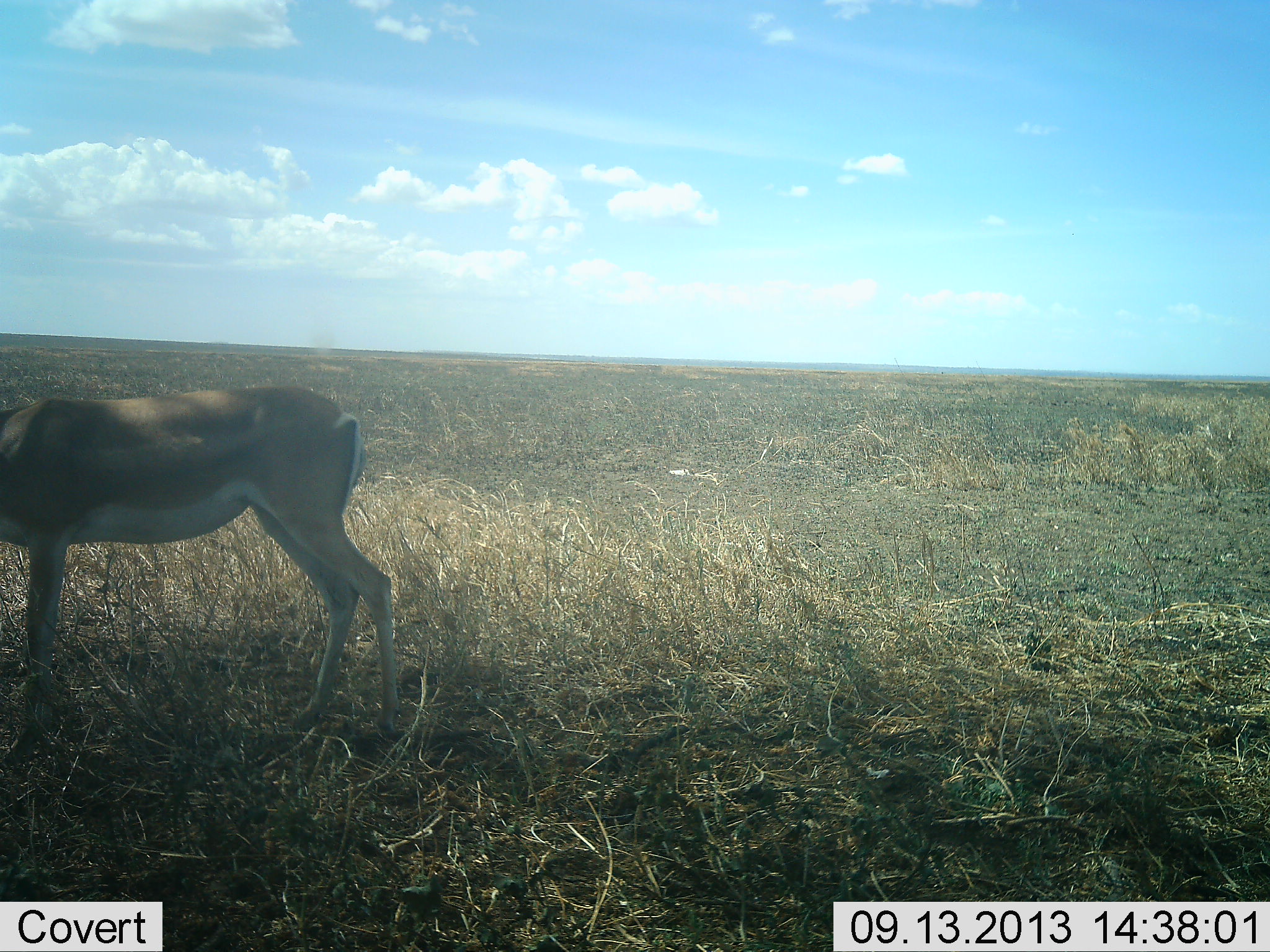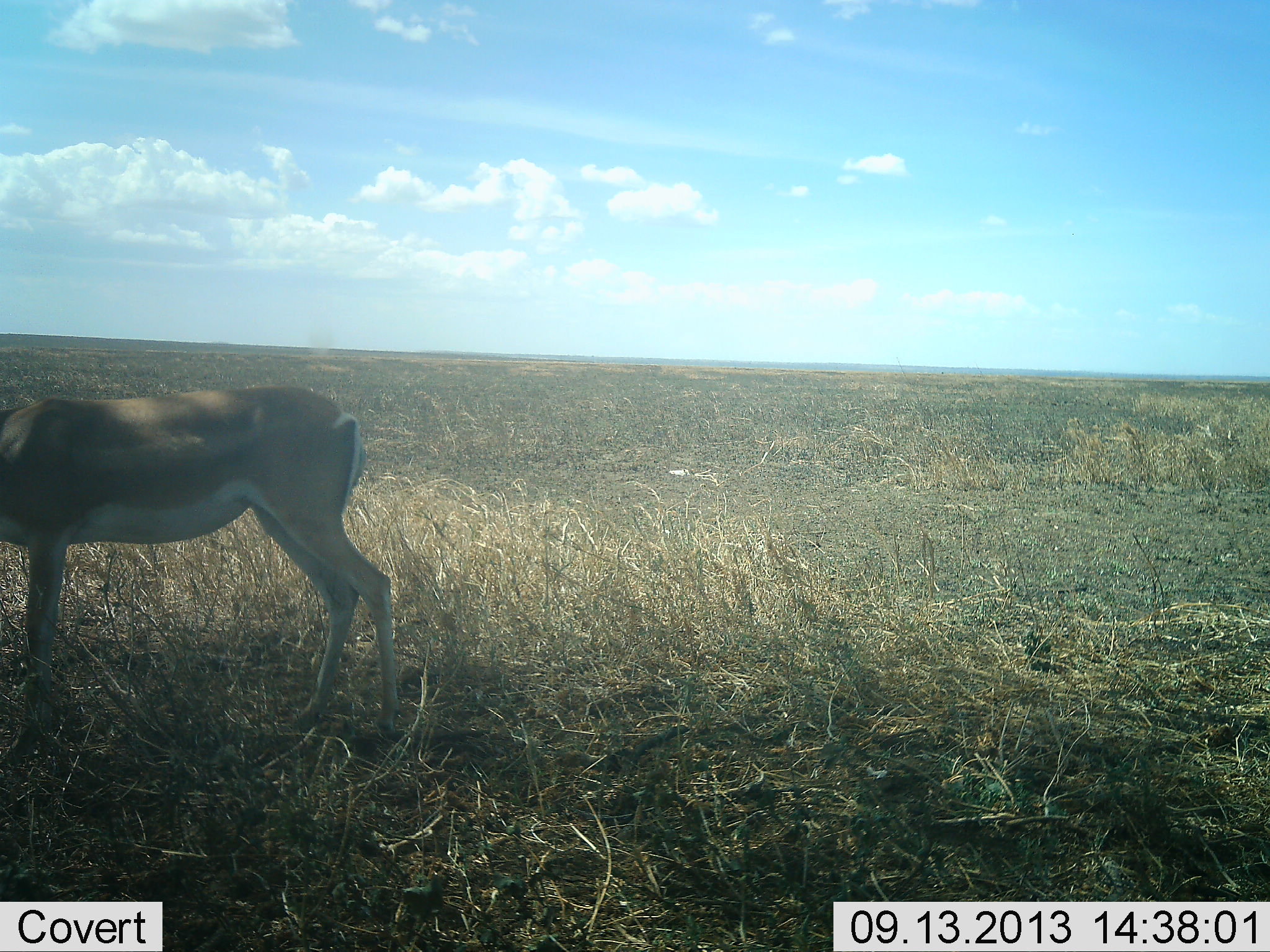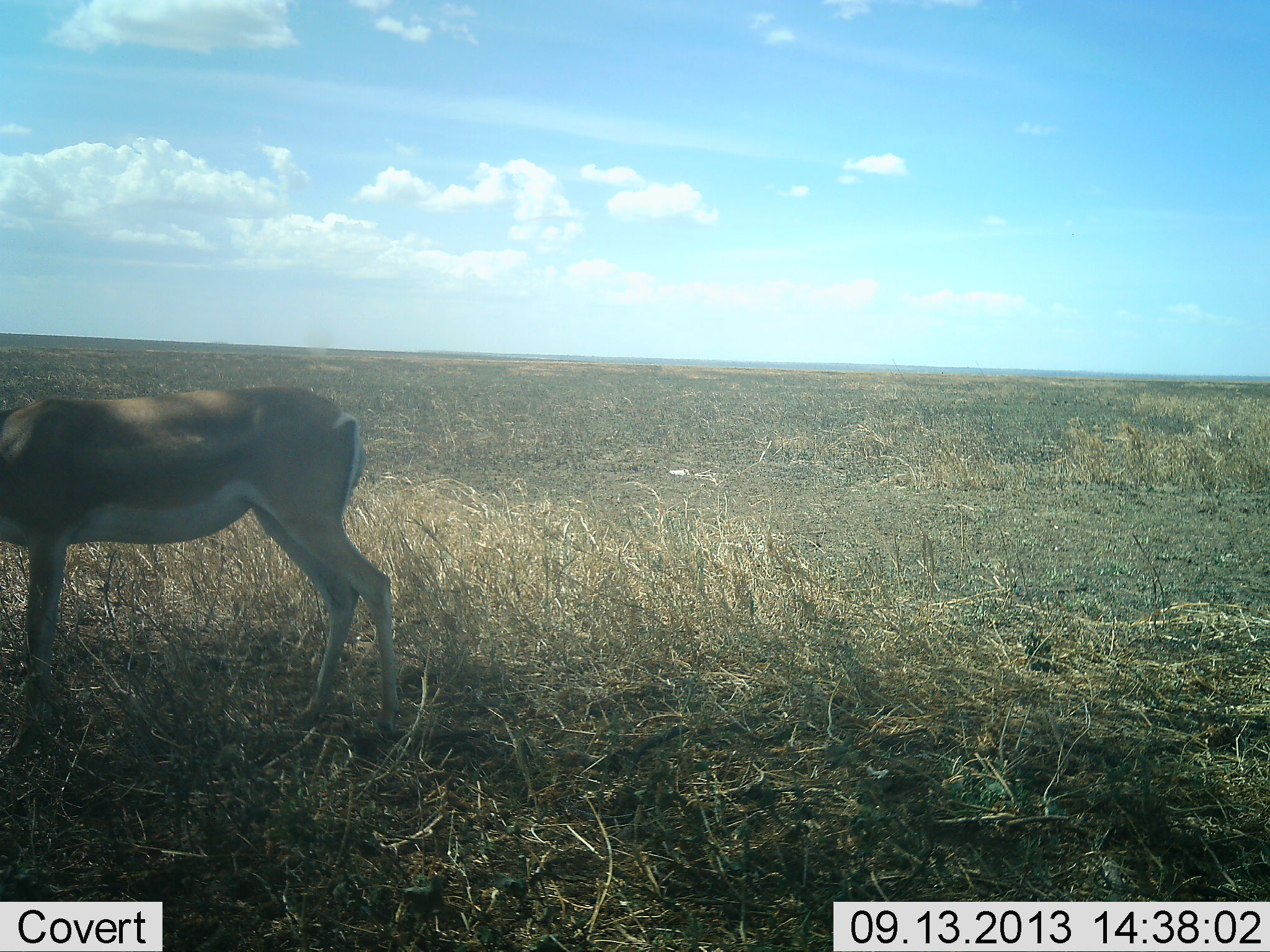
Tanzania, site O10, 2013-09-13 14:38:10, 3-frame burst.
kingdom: Animalia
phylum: Chordata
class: Mammalia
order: Artiodactyla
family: Bovidae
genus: Nanger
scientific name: Nanger granti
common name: grant's gazelle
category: gazellegrants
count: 1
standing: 90%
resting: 0%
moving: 0%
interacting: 0%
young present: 0%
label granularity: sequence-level